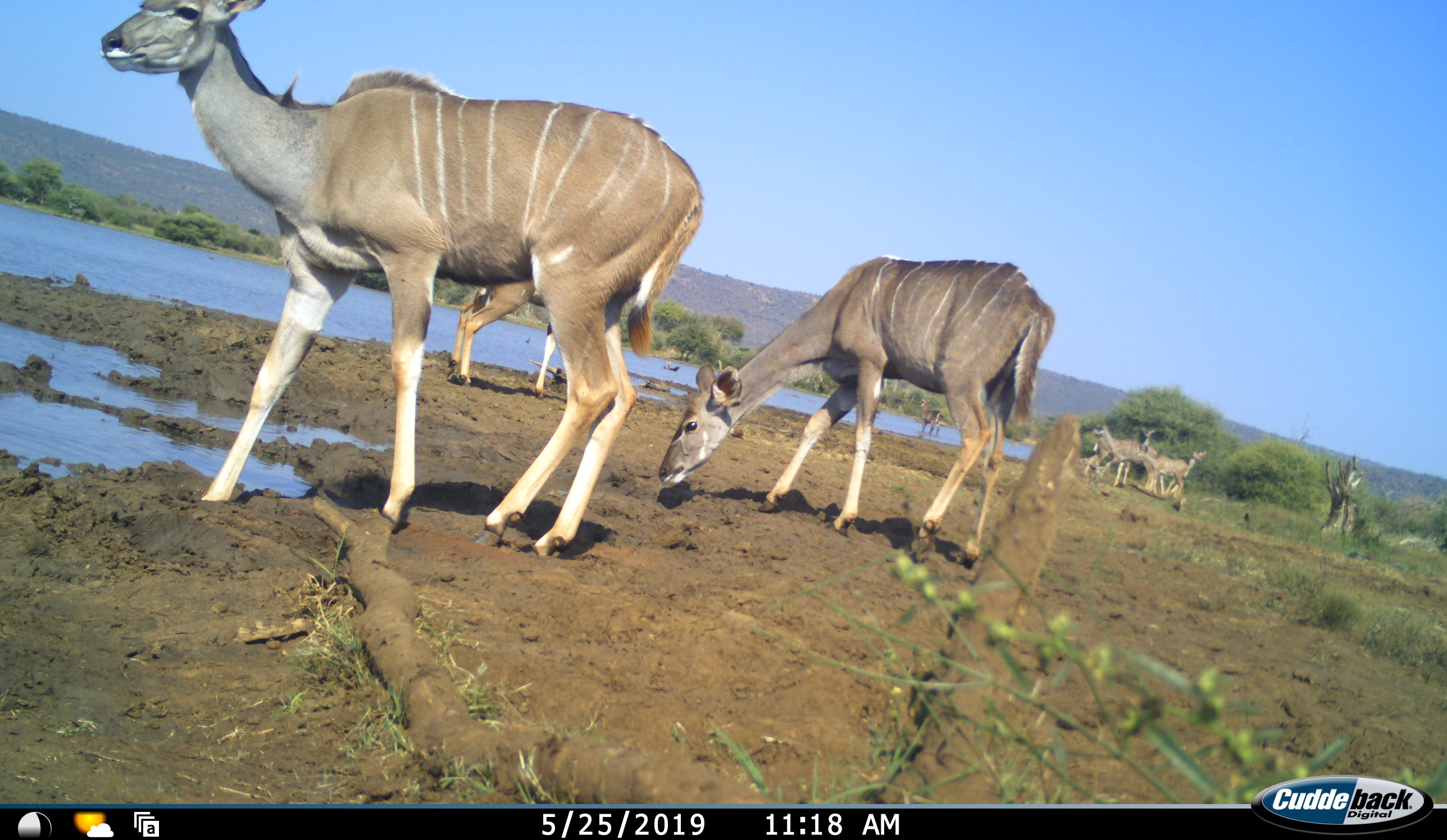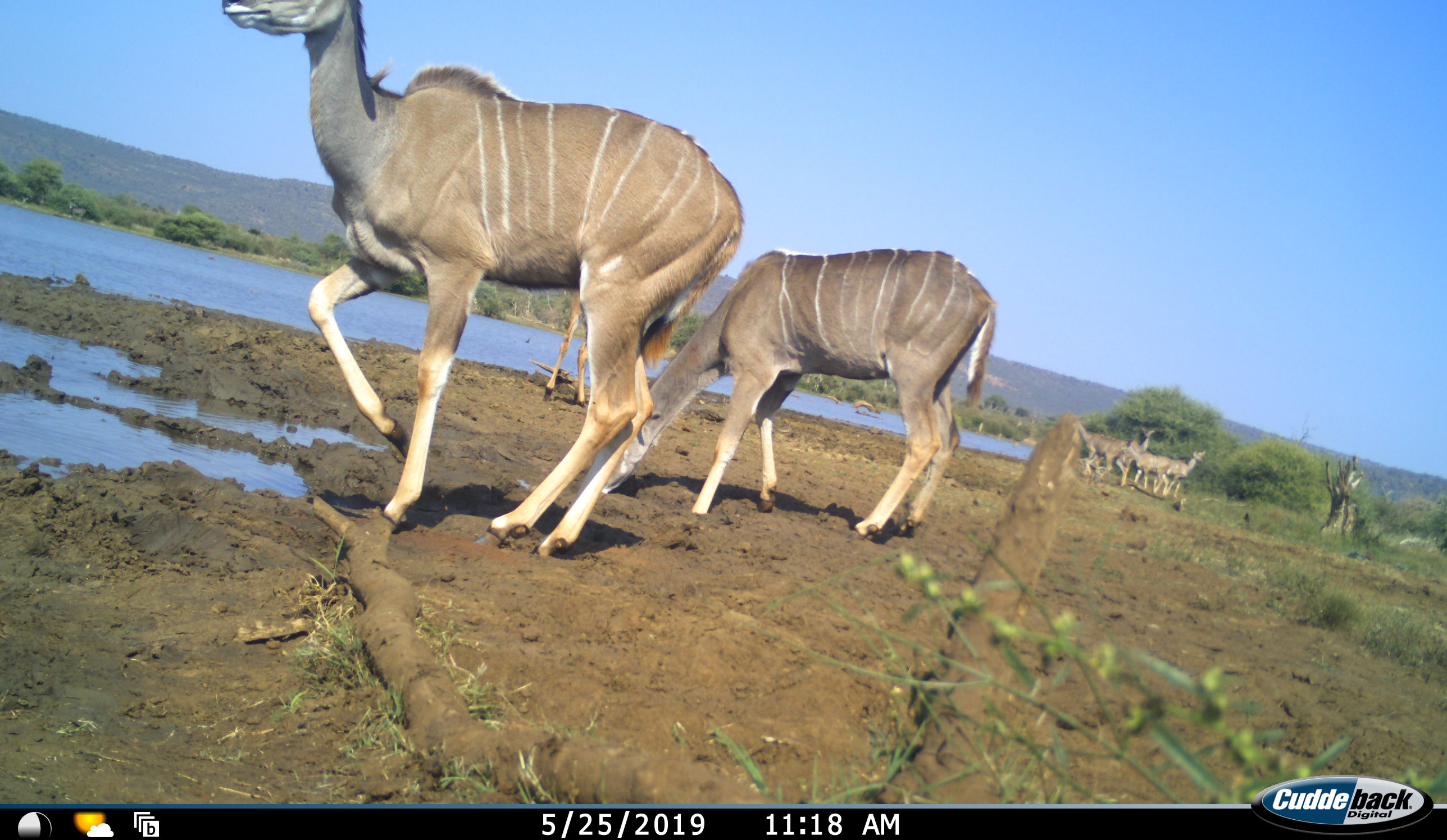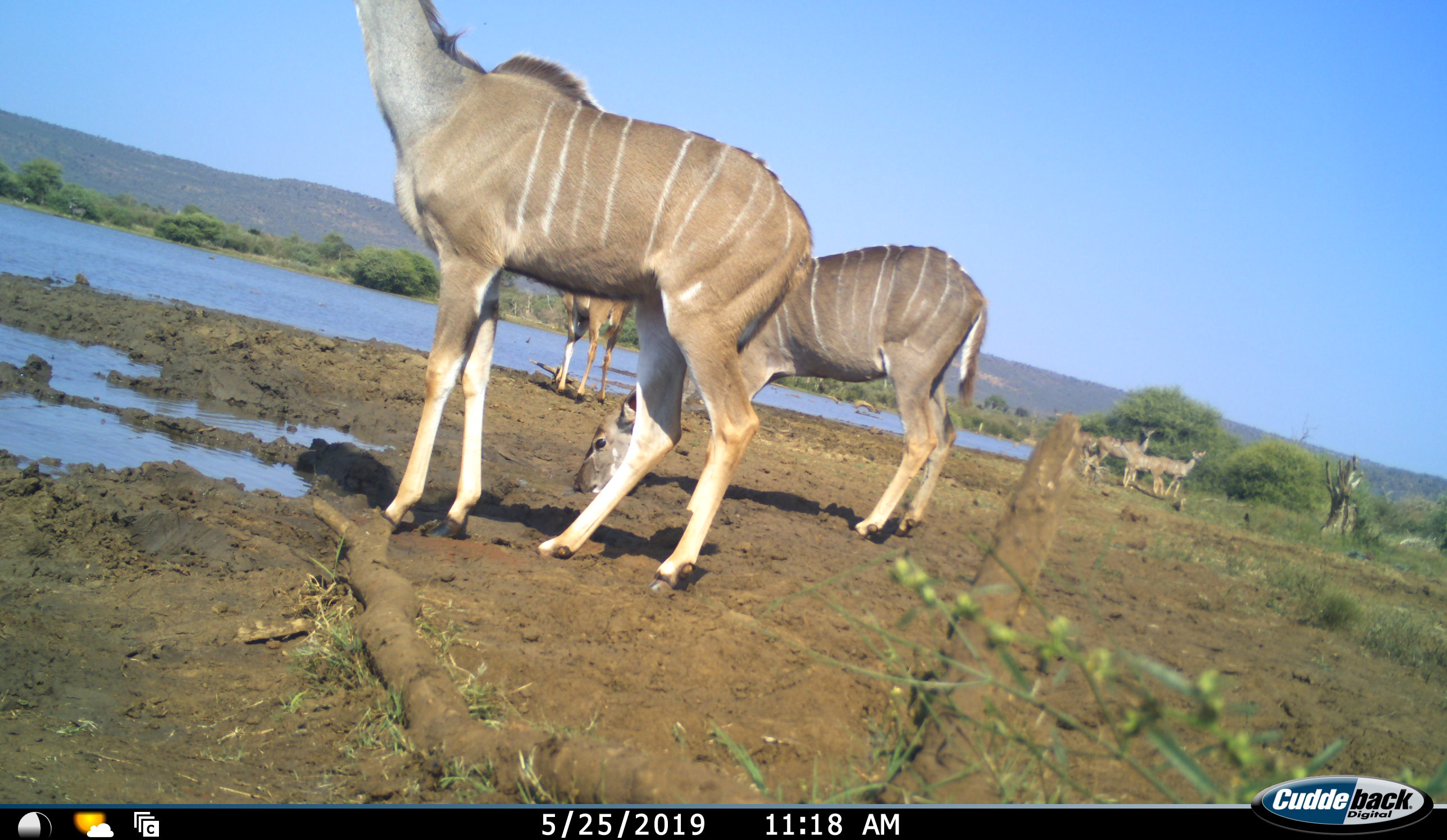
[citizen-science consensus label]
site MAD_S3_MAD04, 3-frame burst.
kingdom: Animalia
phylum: Chordata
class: Mammalia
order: Artiodactyla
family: Bovidae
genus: Tragelaphus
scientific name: Tragelaphus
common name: kudu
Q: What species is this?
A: Kudu (Tragelaphus).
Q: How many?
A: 7.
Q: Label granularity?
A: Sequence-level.